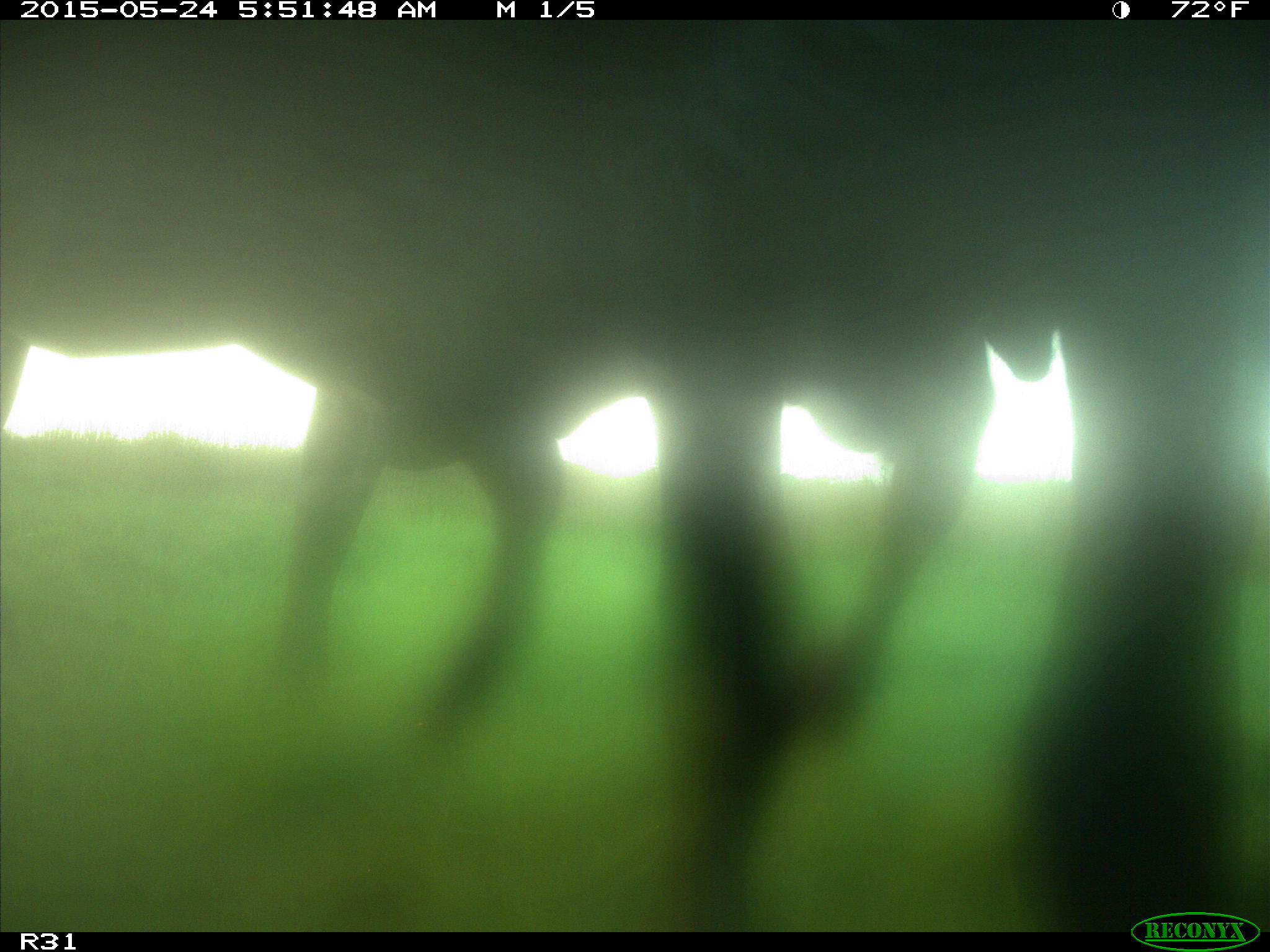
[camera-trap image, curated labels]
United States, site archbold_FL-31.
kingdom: Animalia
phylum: Chordata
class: Mammalia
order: Artiodactyla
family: Bovidae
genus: Bos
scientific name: Bos taurus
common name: domestic cow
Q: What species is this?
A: Bos taurus (domestic cow).